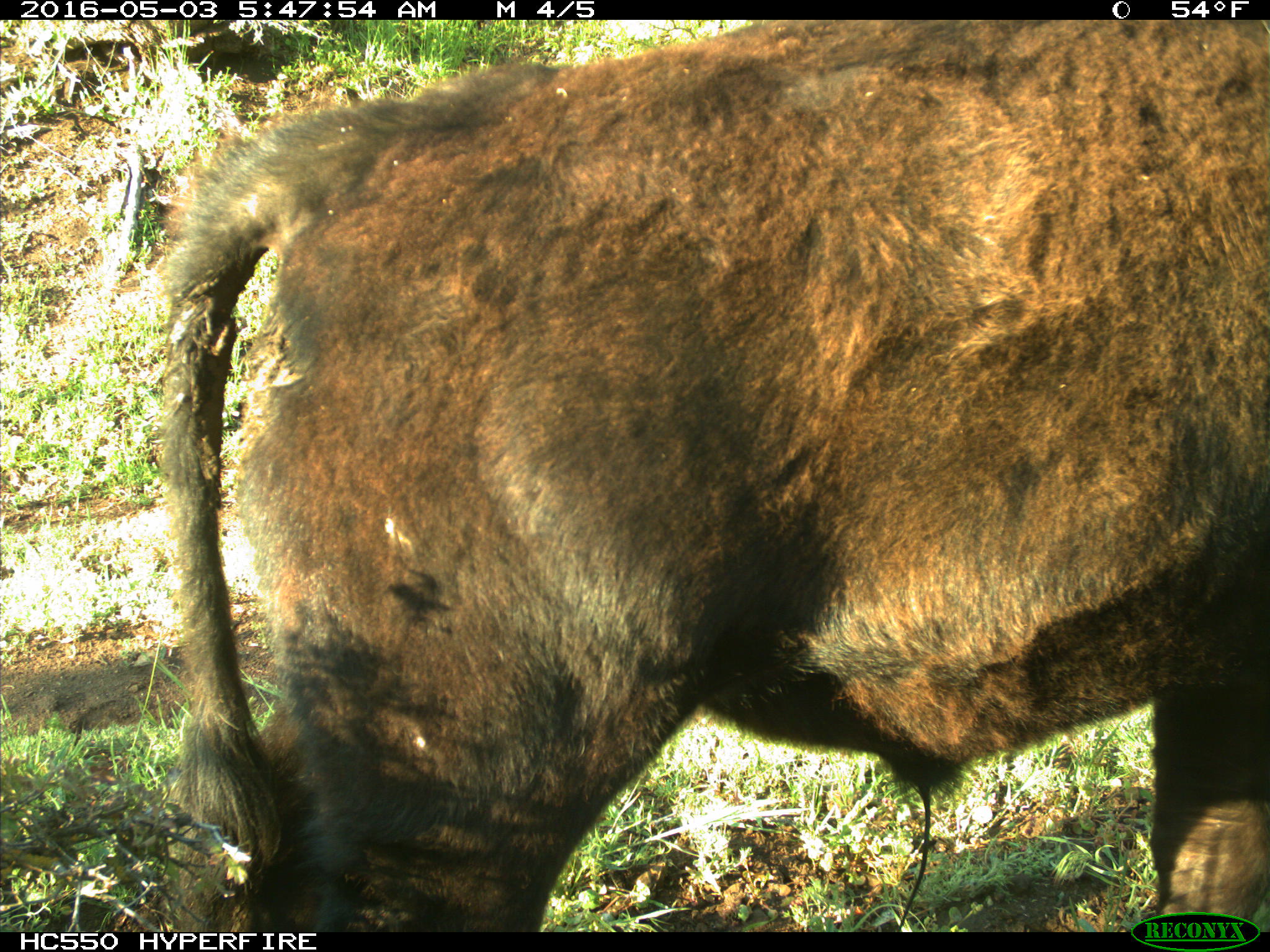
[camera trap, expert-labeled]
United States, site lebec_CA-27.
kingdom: Animalia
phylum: Chordata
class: Mammalia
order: Artiodactyla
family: Bovidae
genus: Bos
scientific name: Bos taurus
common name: domestic cow